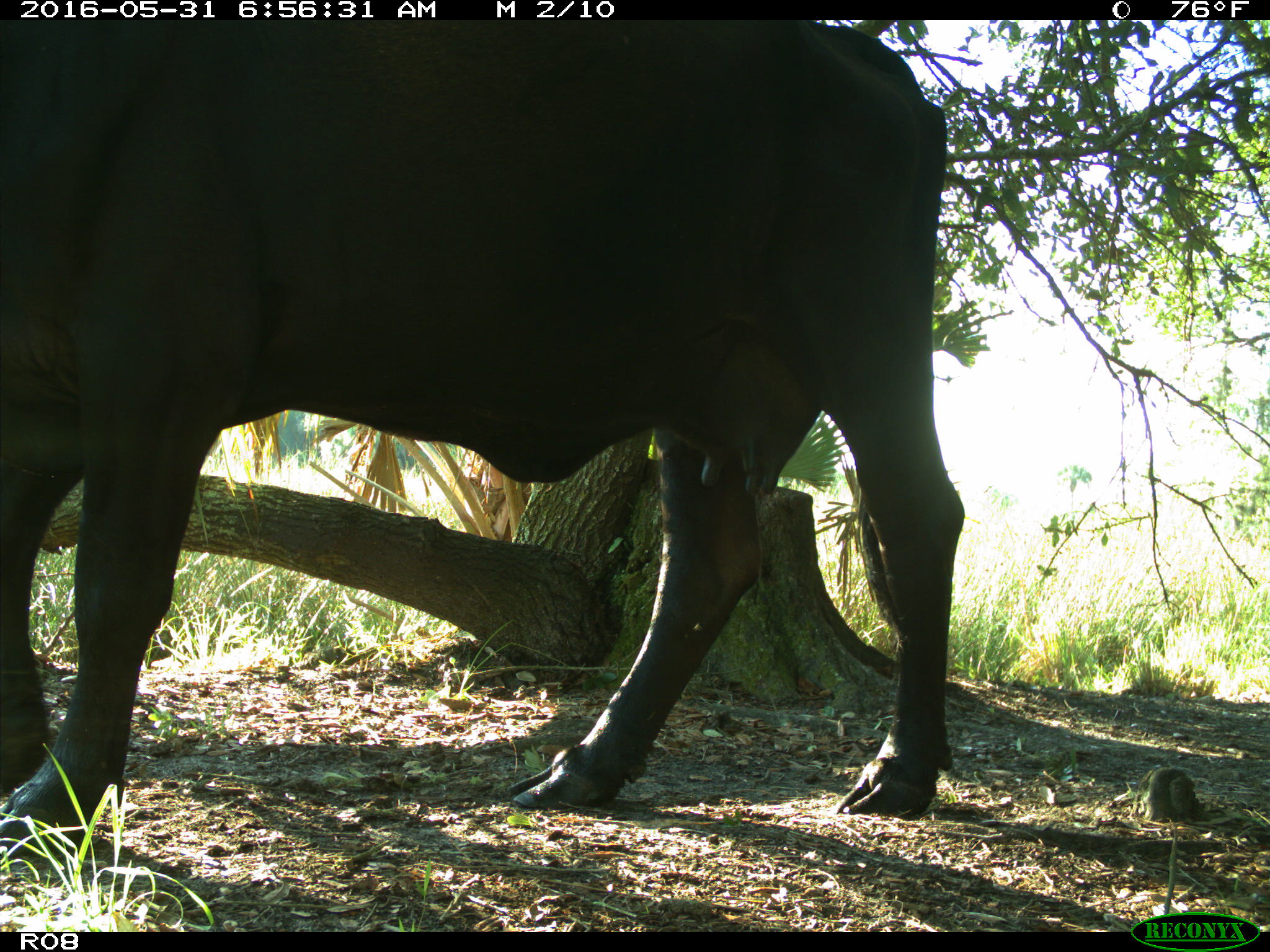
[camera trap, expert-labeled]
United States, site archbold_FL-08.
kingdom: Animalia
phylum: Chordata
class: Mammalia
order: Artiodactyla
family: Bovidae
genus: Bos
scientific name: Bos taurus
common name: domestic cow